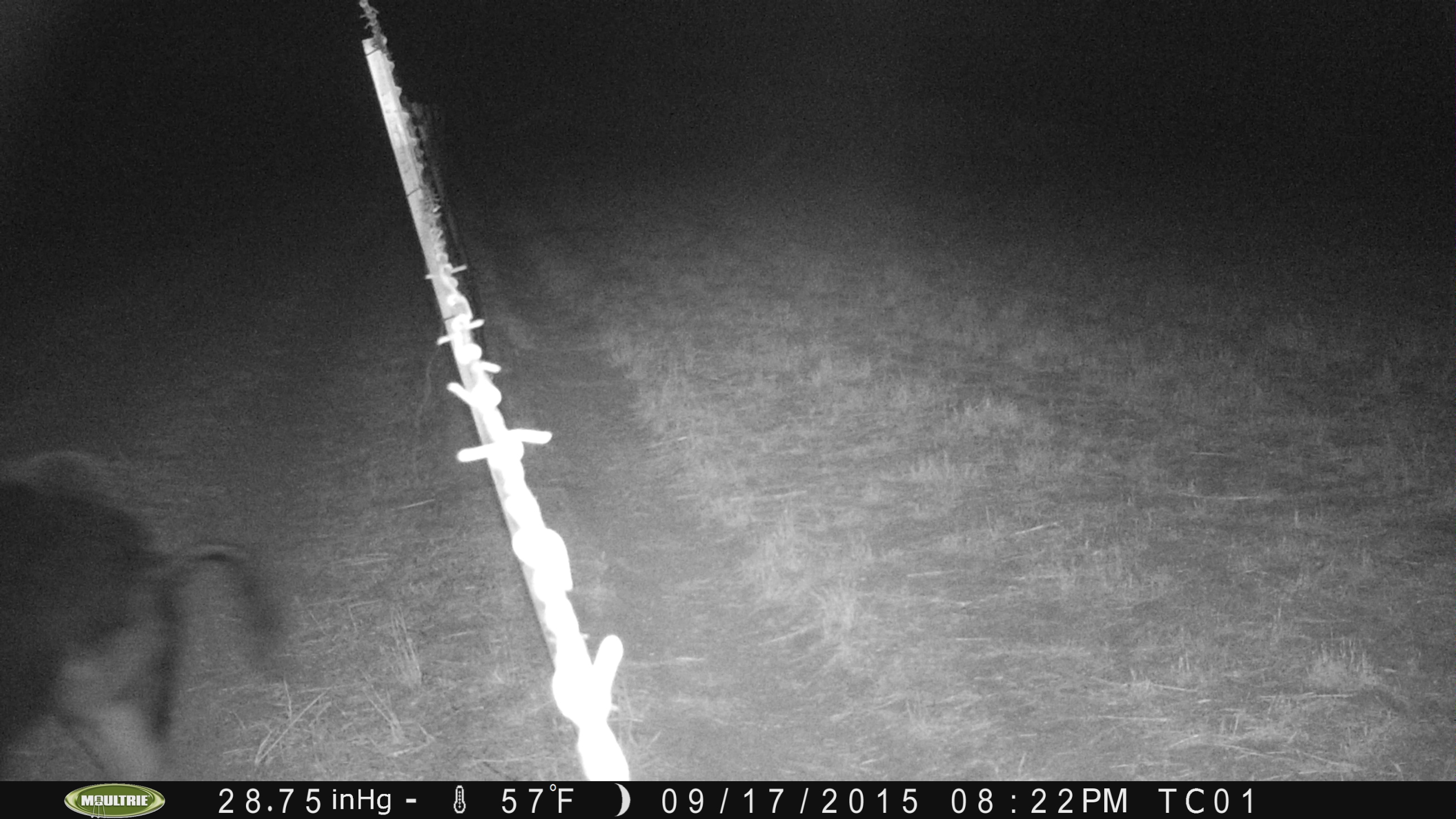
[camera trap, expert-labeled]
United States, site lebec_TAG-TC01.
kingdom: Animalia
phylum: Chordata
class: Mammalia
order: Artiodactyla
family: Suidae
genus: Sus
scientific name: Sus scrofa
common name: wild boar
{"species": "Sus scrofa (wild boar)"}